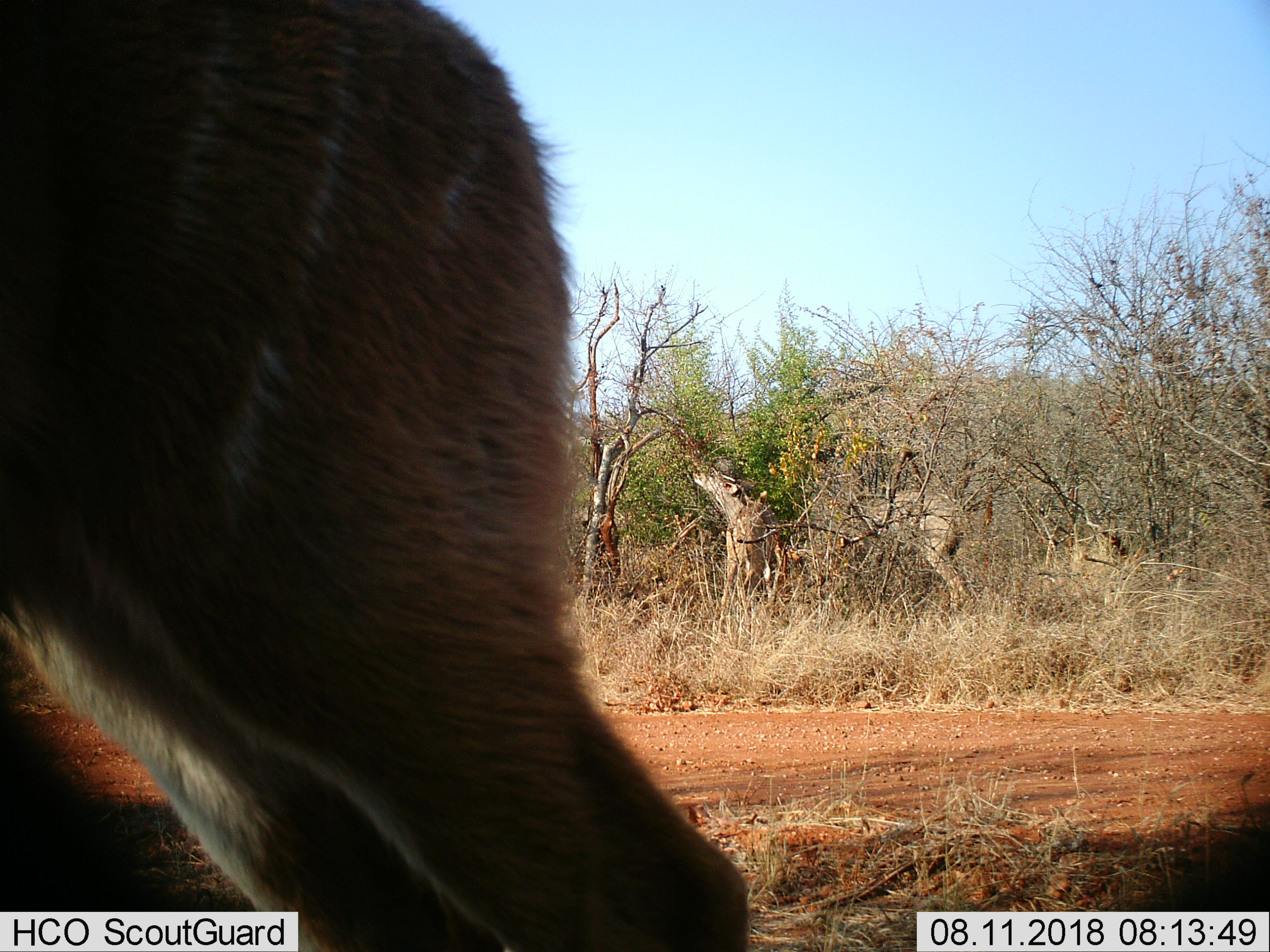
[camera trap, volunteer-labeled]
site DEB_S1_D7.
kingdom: Animalia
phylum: Chordata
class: Mammalia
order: Artiodactyla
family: Bovidae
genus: Tragelaphus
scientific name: Tragelaphus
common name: kudu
Kudu (Tragelaphus), count 2. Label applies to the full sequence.